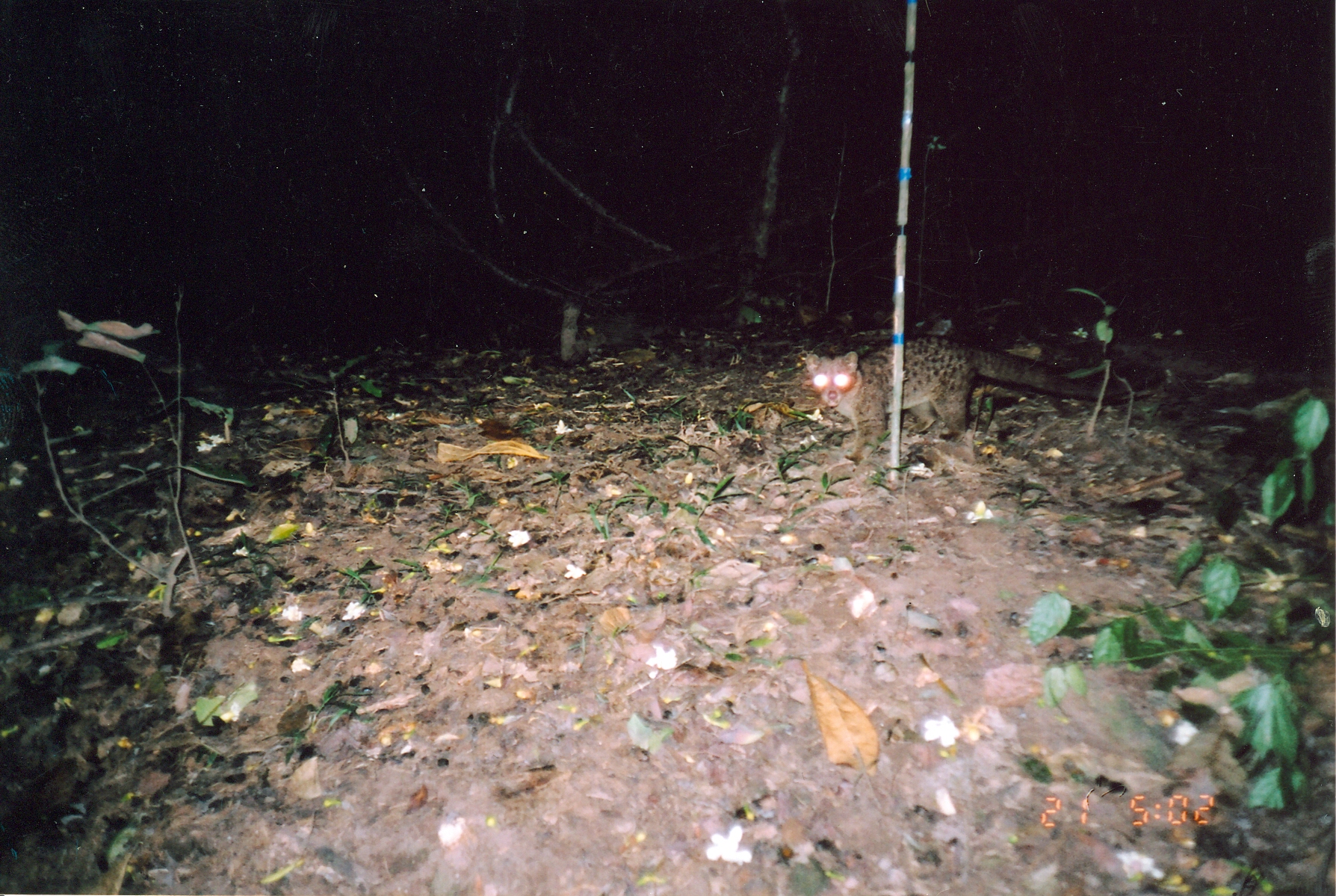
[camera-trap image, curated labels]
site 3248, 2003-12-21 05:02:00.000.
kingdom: Animalia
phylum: Chordata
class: Mammalia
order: Carnivora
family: Nandiniidae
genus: Nandinia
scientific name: Nandinia binotata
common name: african palm-civet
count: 1